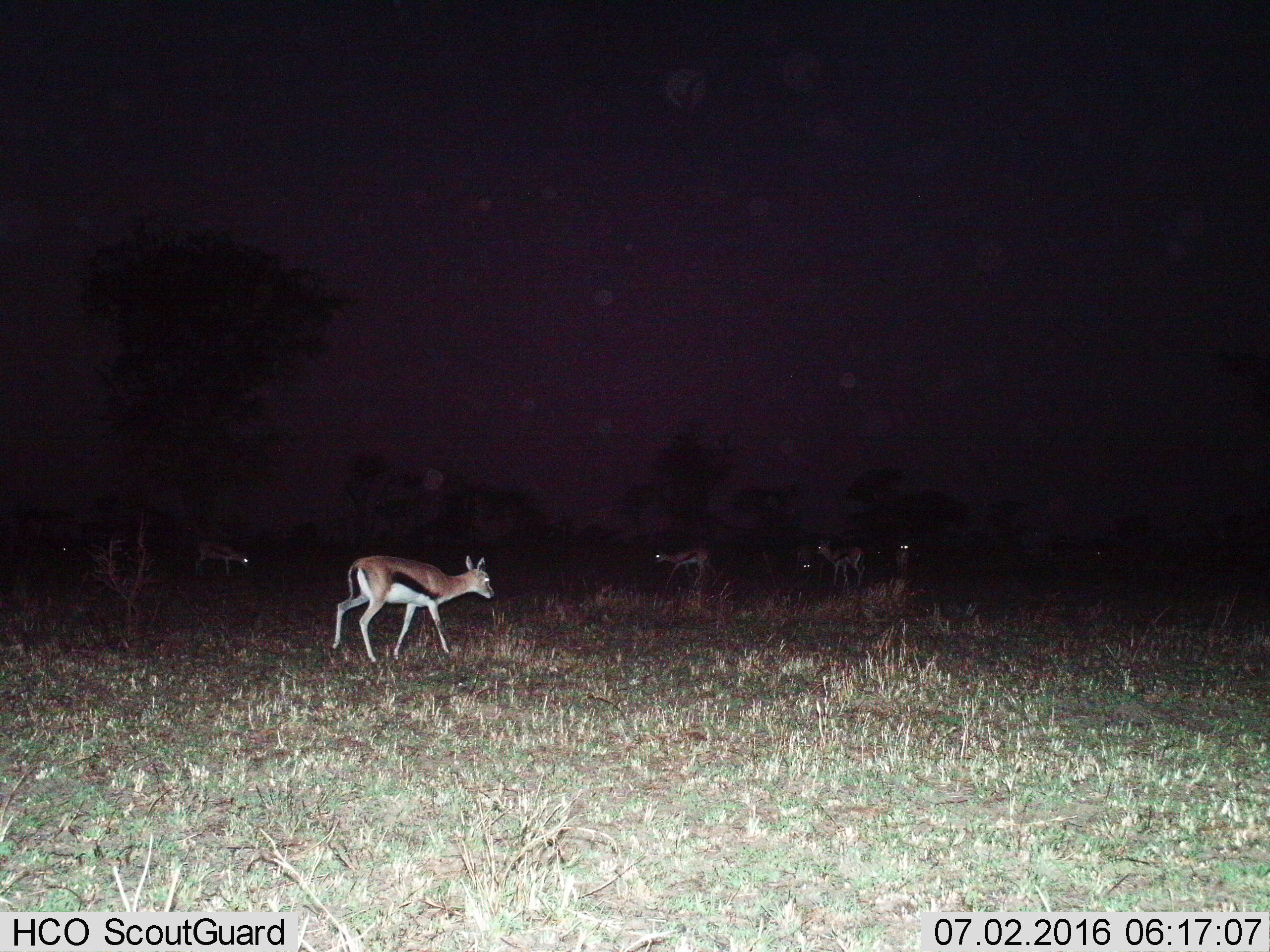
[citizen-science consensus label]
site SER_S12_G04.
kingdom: Animalia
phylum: Chordata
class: Mammalia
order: Artiodactyla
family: Bovidae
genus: Eudorcas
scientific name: Eudorcas thomsonii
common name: thomson's gazelle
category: gazellethomsons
Gazellethomsons (thomson's gazelle) (Eudorcas thomsonii), count 7. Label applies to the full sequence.